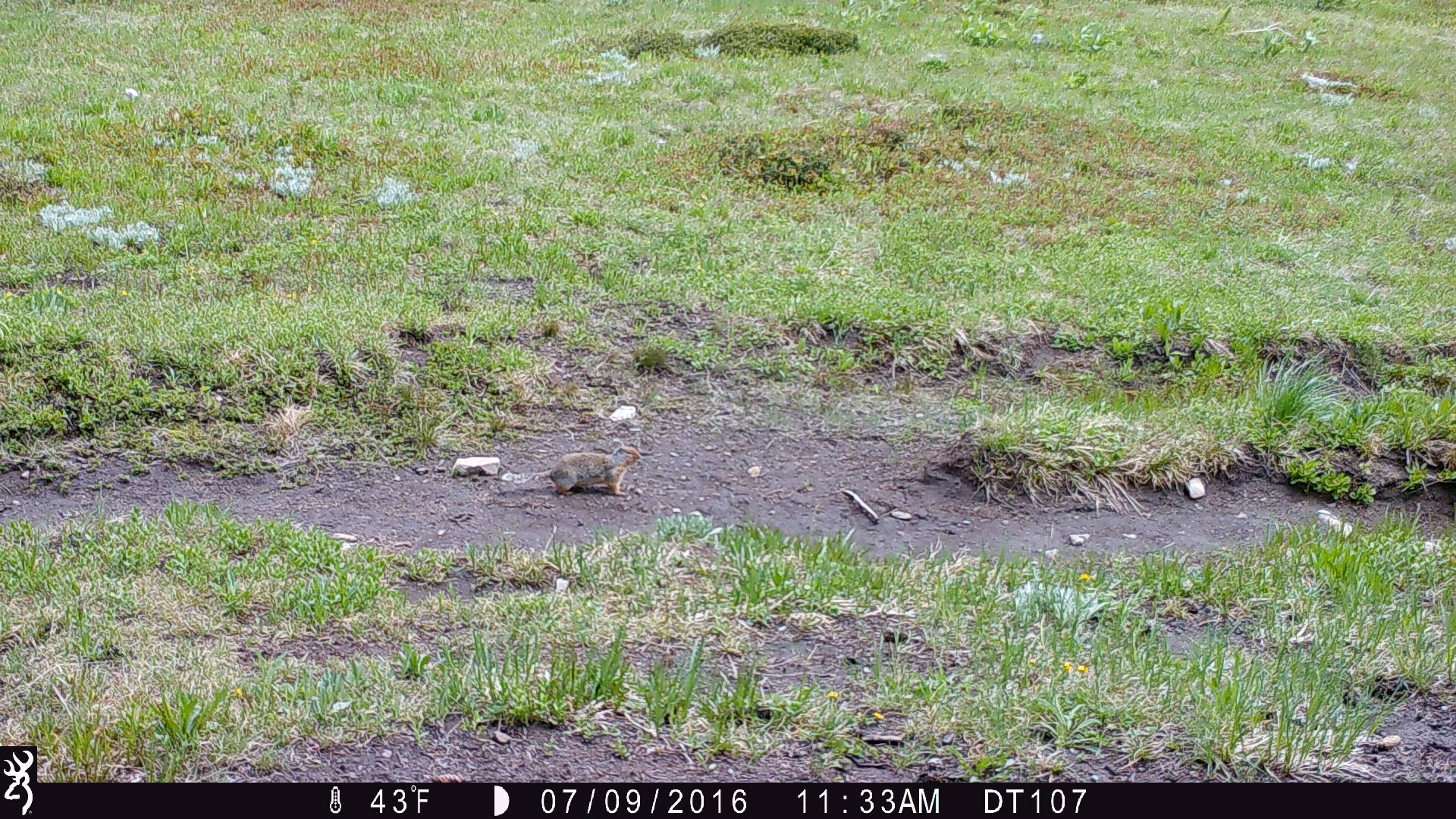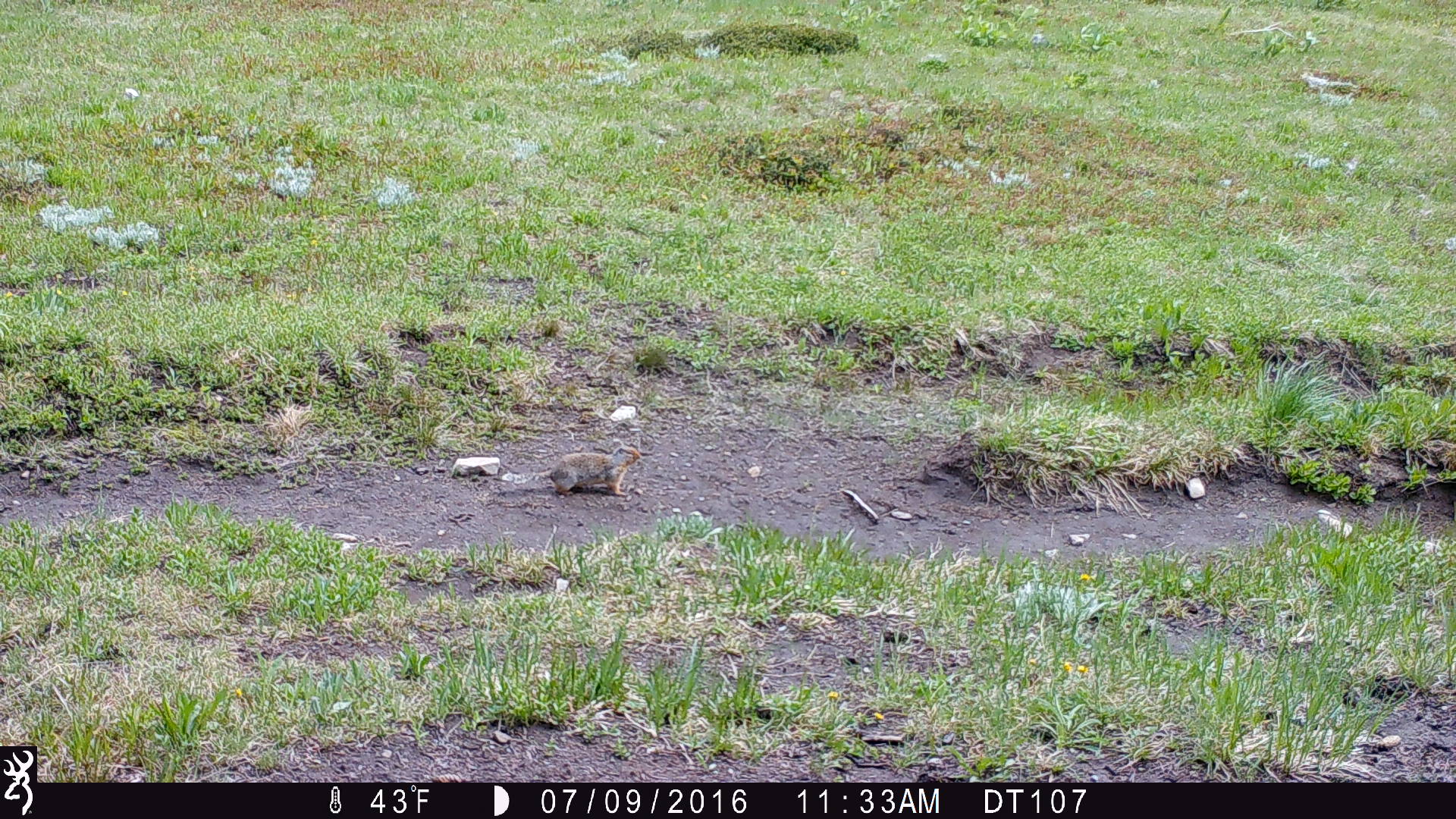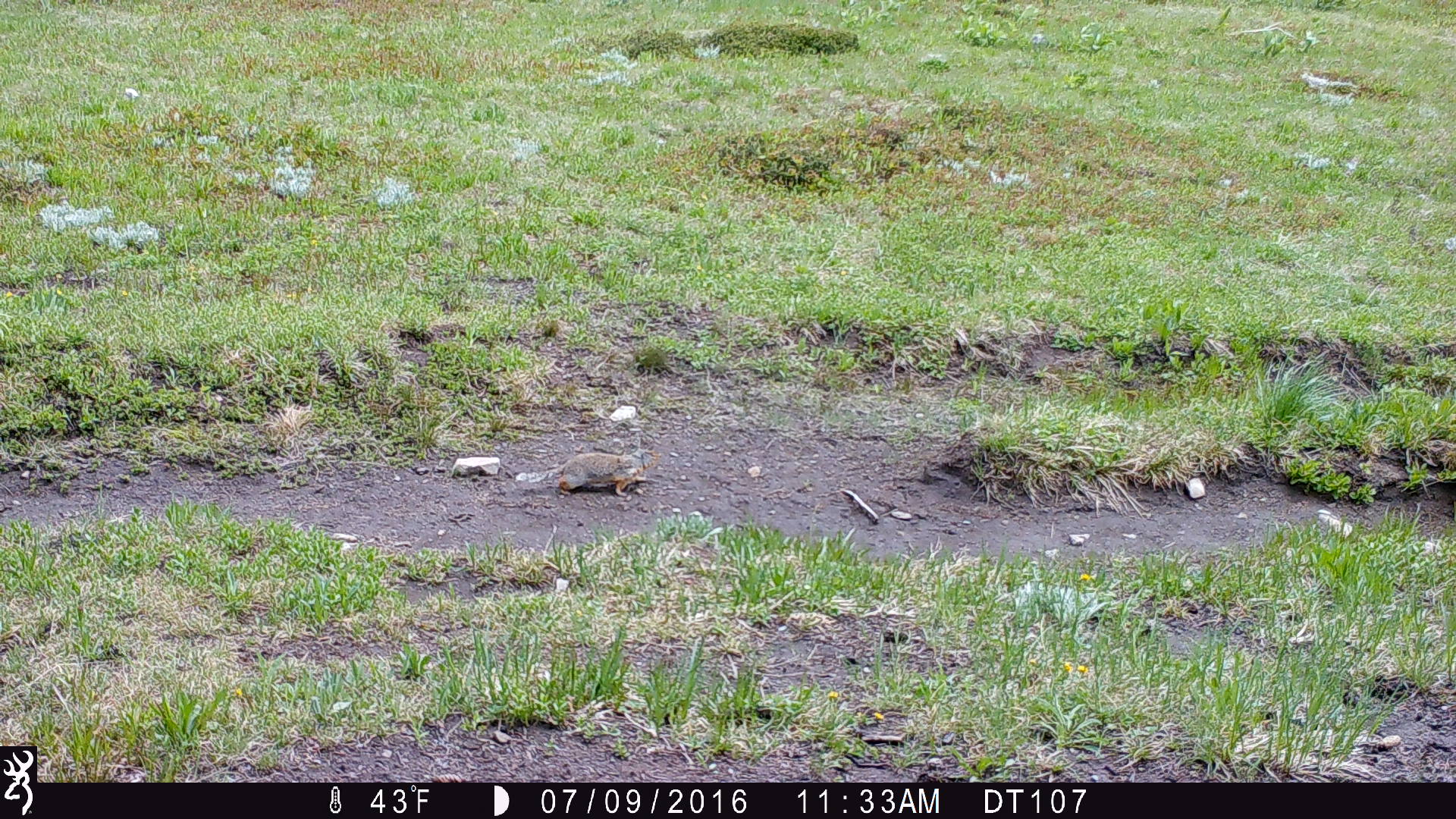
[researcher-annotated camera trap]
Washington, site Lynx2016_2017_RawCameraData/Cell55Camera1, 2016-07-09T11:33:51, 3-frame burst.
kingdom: Animalia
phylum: Chordata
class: Mammalia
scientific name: Mammalia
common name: small mammal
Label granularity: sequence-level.